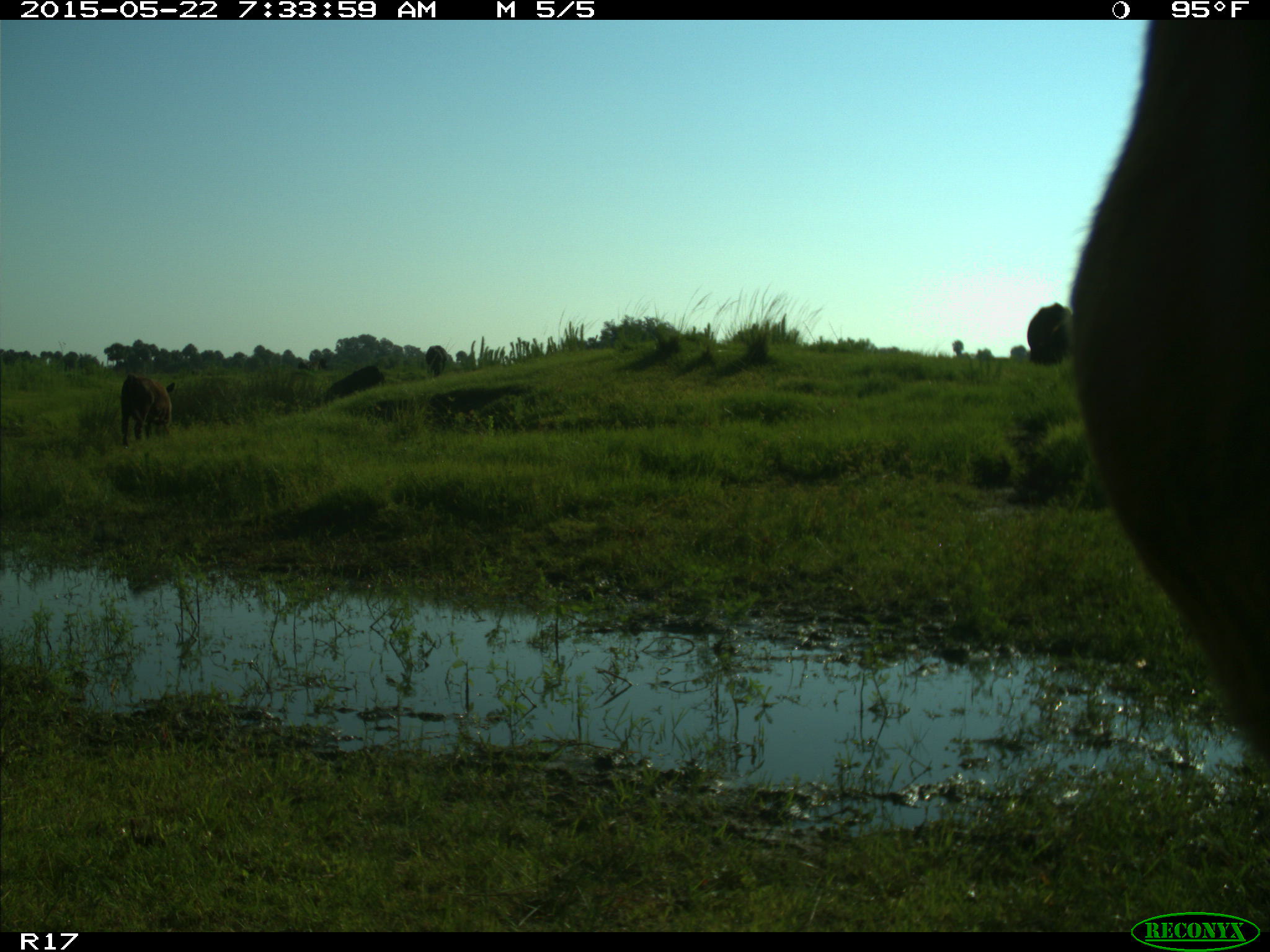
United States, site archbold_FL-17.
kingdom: Animalia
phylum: Chordata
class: Mammalia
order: Artiodactyla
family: Bovidae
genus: Bos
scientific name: Bos taurus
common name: domestic cow